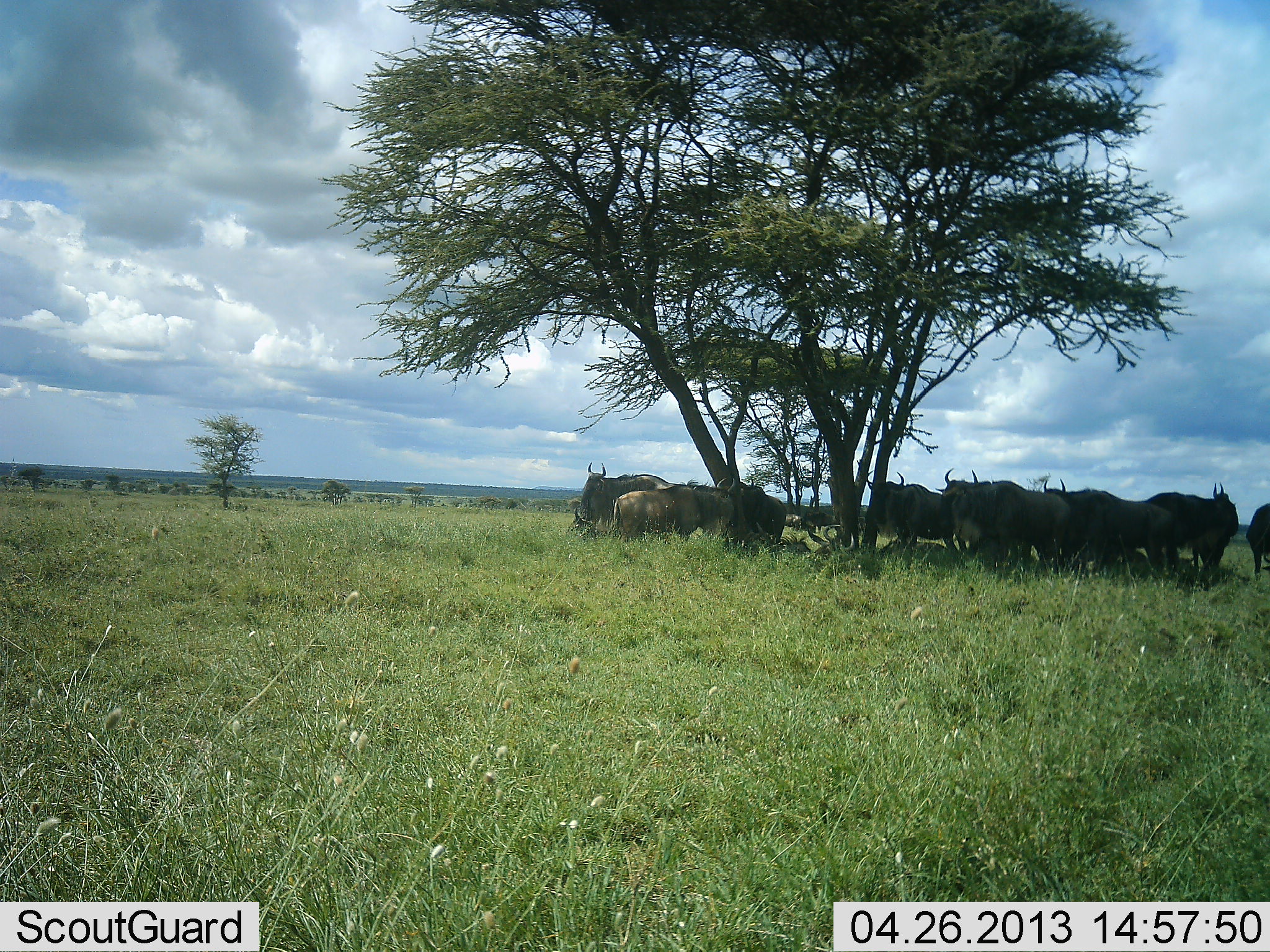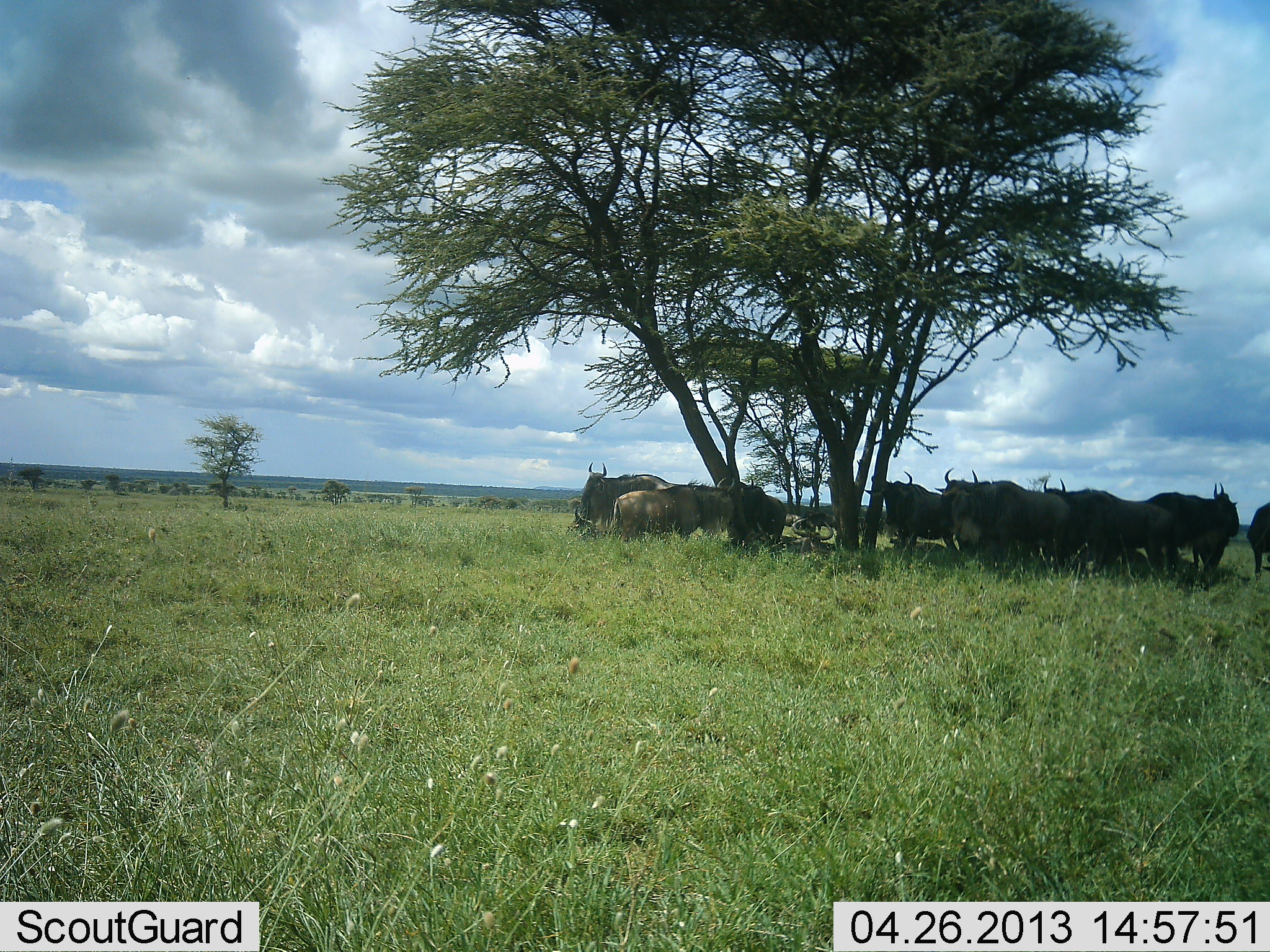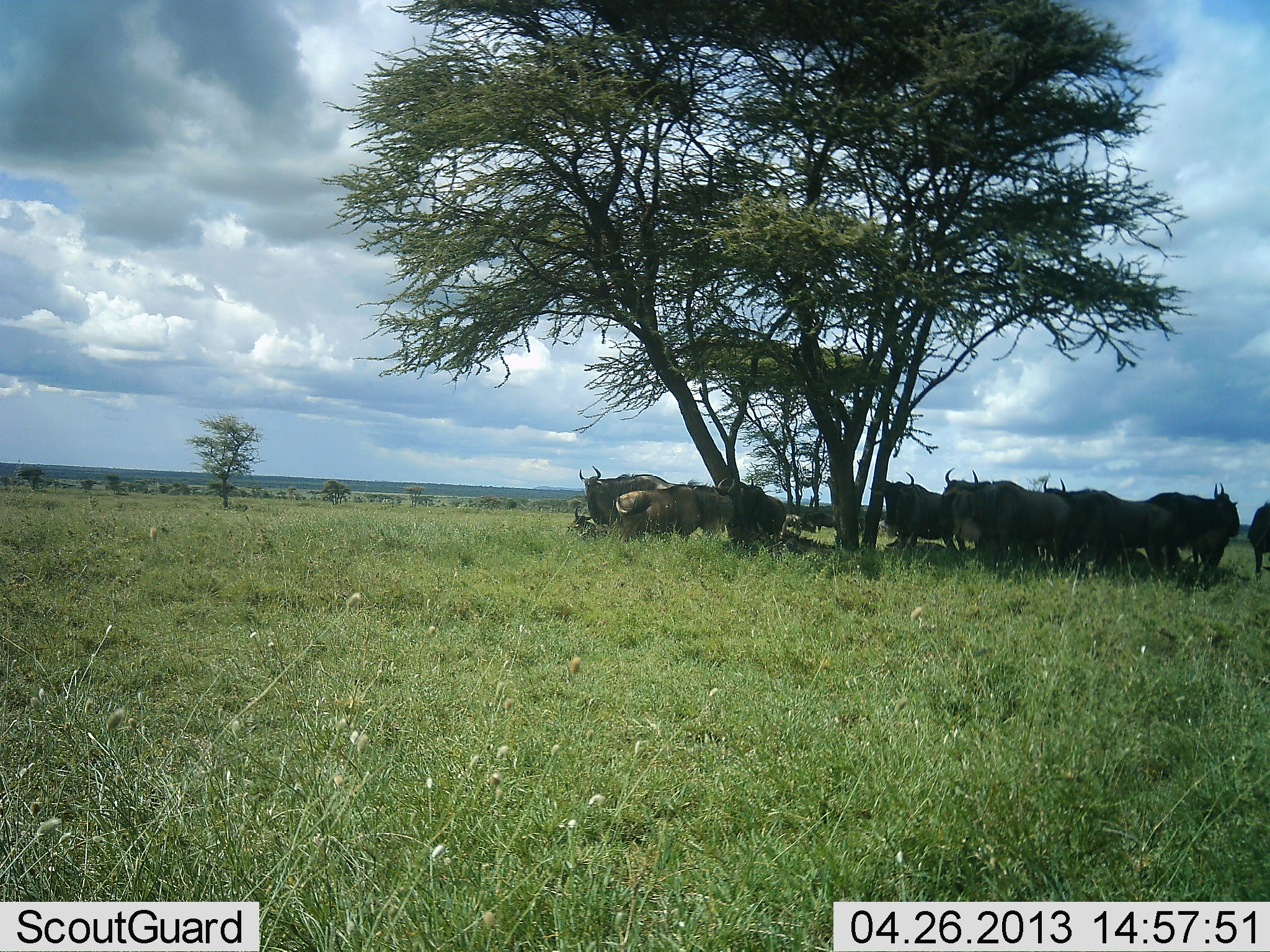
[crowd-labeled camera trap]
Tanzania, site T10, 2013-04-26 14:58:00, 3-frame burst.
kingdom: Animalia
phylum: Chordata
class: Mammalia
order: Artiodactyla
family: Bovidae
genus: Connochaetes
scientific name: Connochaetes taurinus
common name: blue wildebeest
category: wildebeest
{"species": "wildebeest (blue wildebeest) (Connochaetes taurinus)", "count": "11-50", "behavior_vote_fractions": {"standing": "79%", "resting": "57%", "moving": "0%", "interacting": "14%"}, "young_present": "7%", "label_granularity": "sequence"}